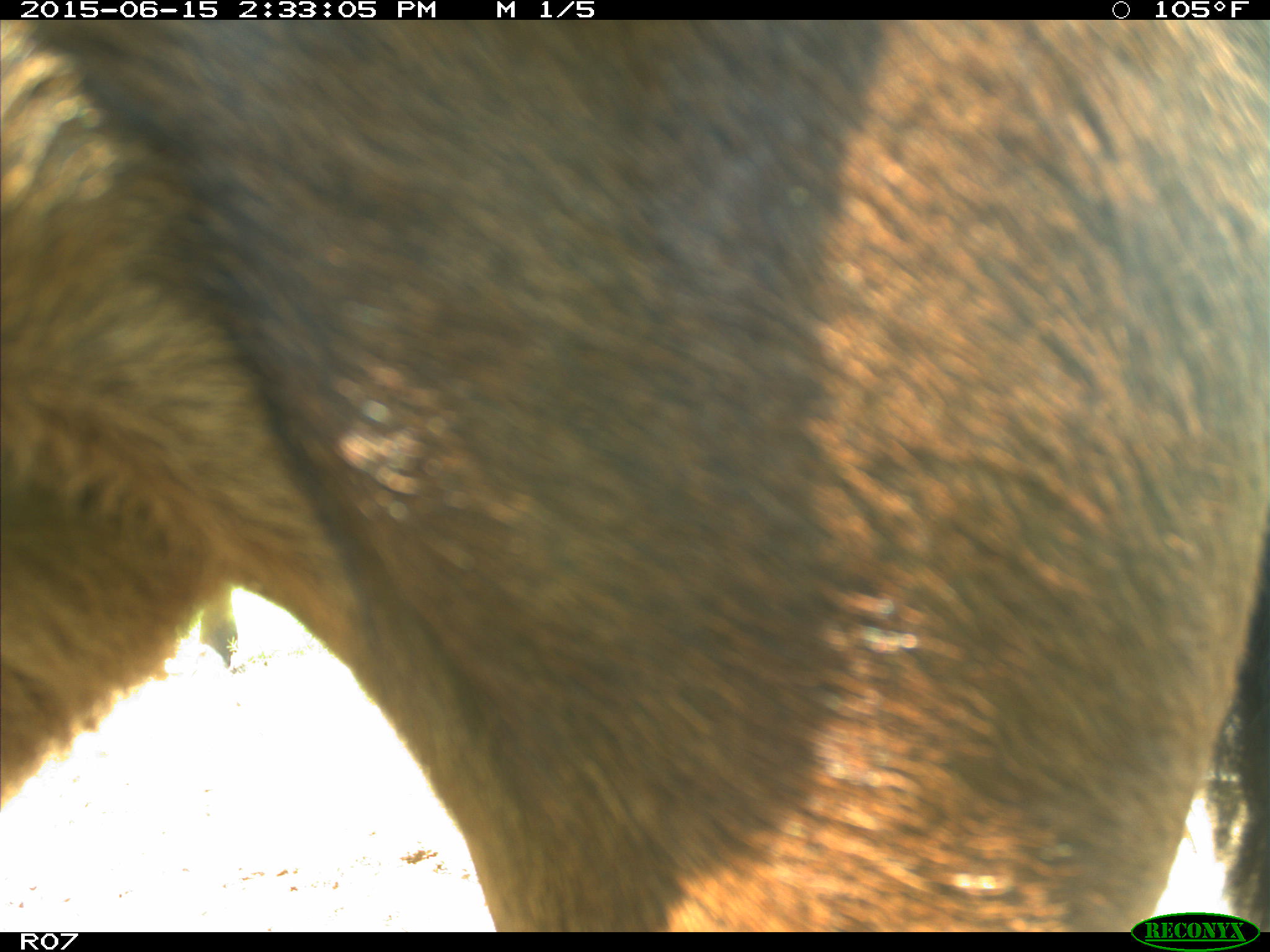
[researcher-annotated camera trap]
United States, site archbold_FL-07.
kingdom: Animalia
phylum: Chordata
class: Mammalia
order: Artiodactyla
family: Bovidae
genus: Bos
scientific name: Bos taurus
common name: domestic cow